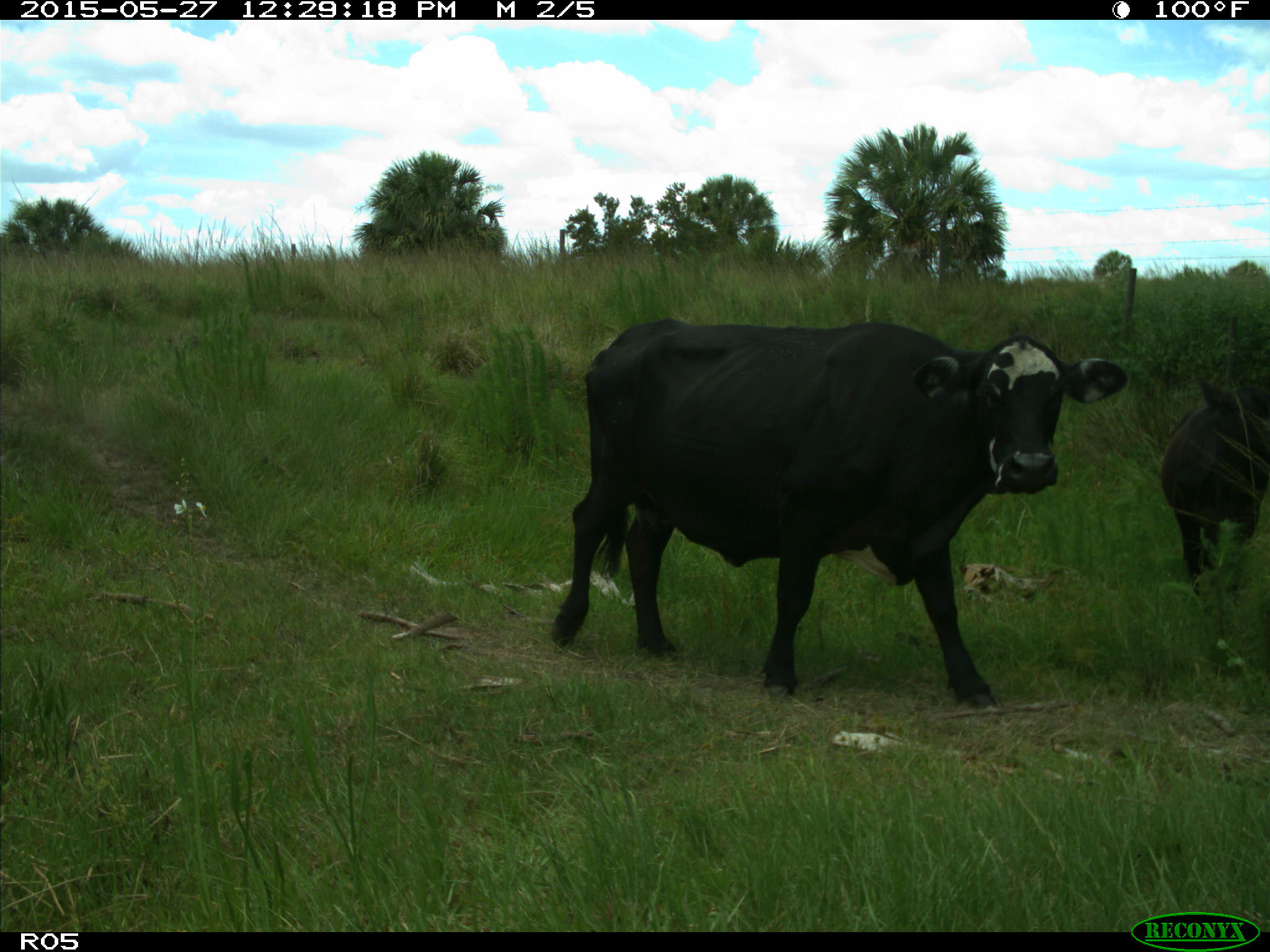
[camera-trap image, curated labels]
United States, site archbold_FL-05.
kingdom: Animalia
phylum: Chordata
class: Mammalia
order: Artiodactyla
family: Bovidae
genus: Bos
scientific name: Bos taurus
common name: domestic cow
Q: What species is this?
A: Bos taurus (domestic cow).